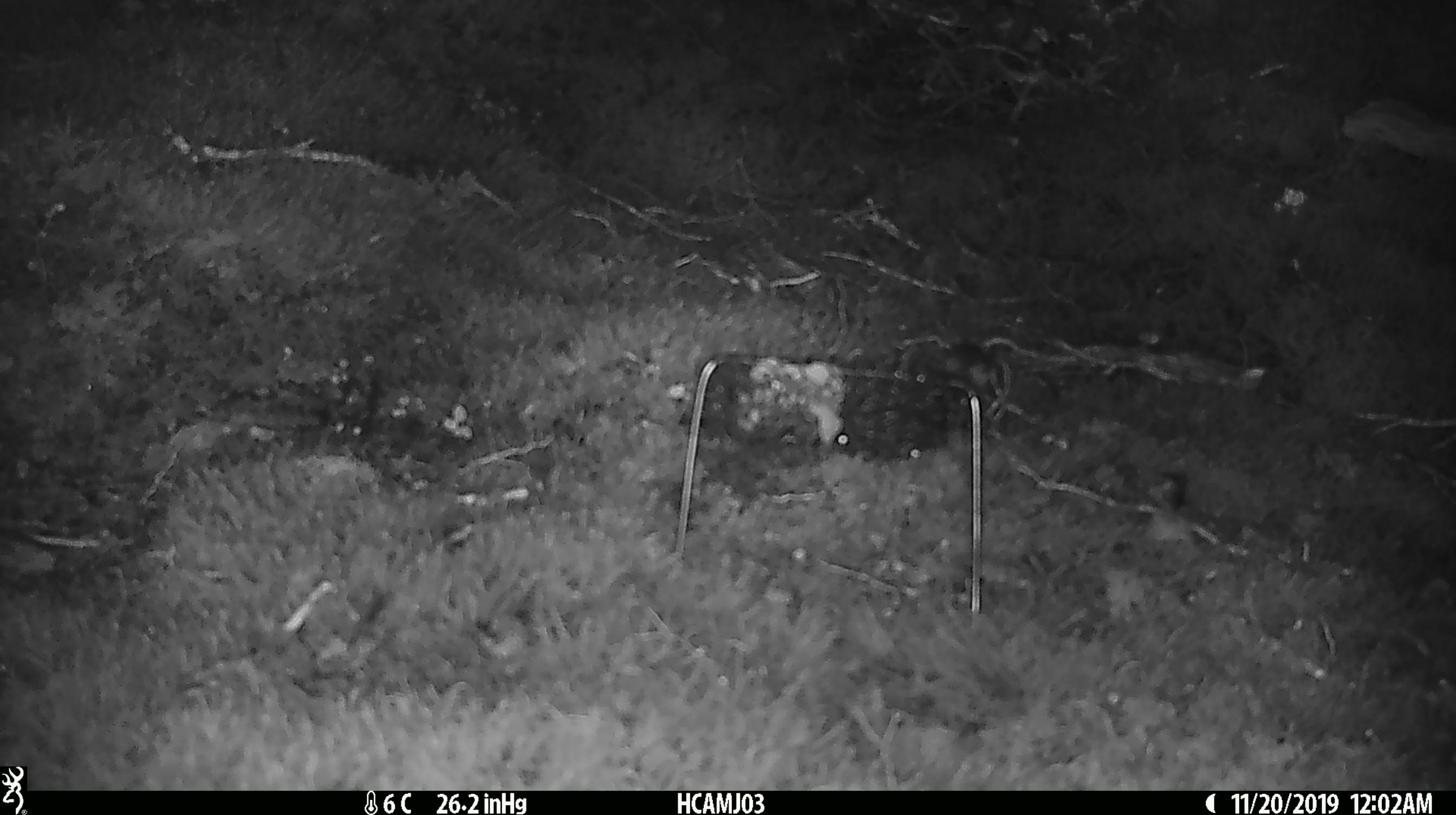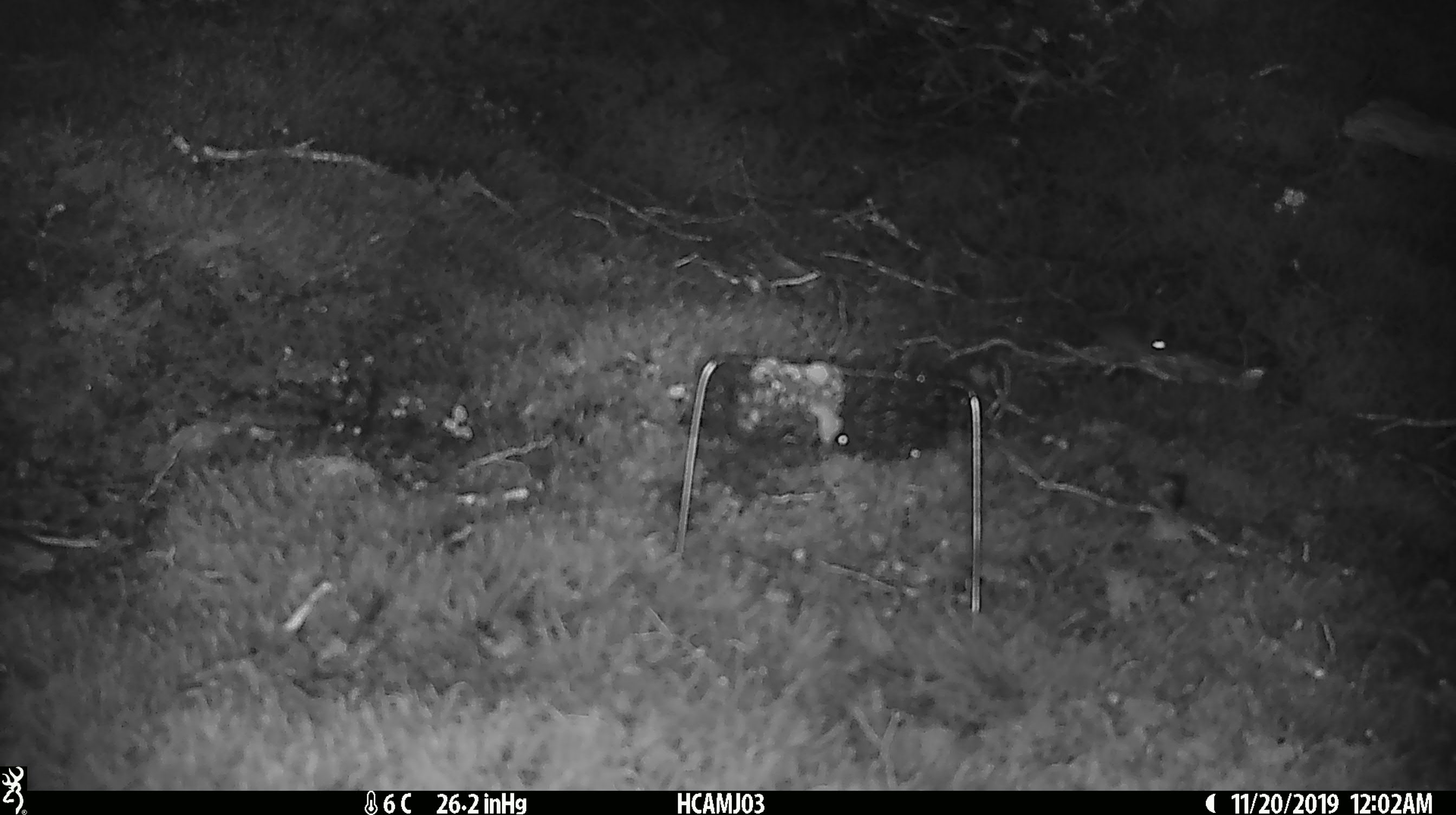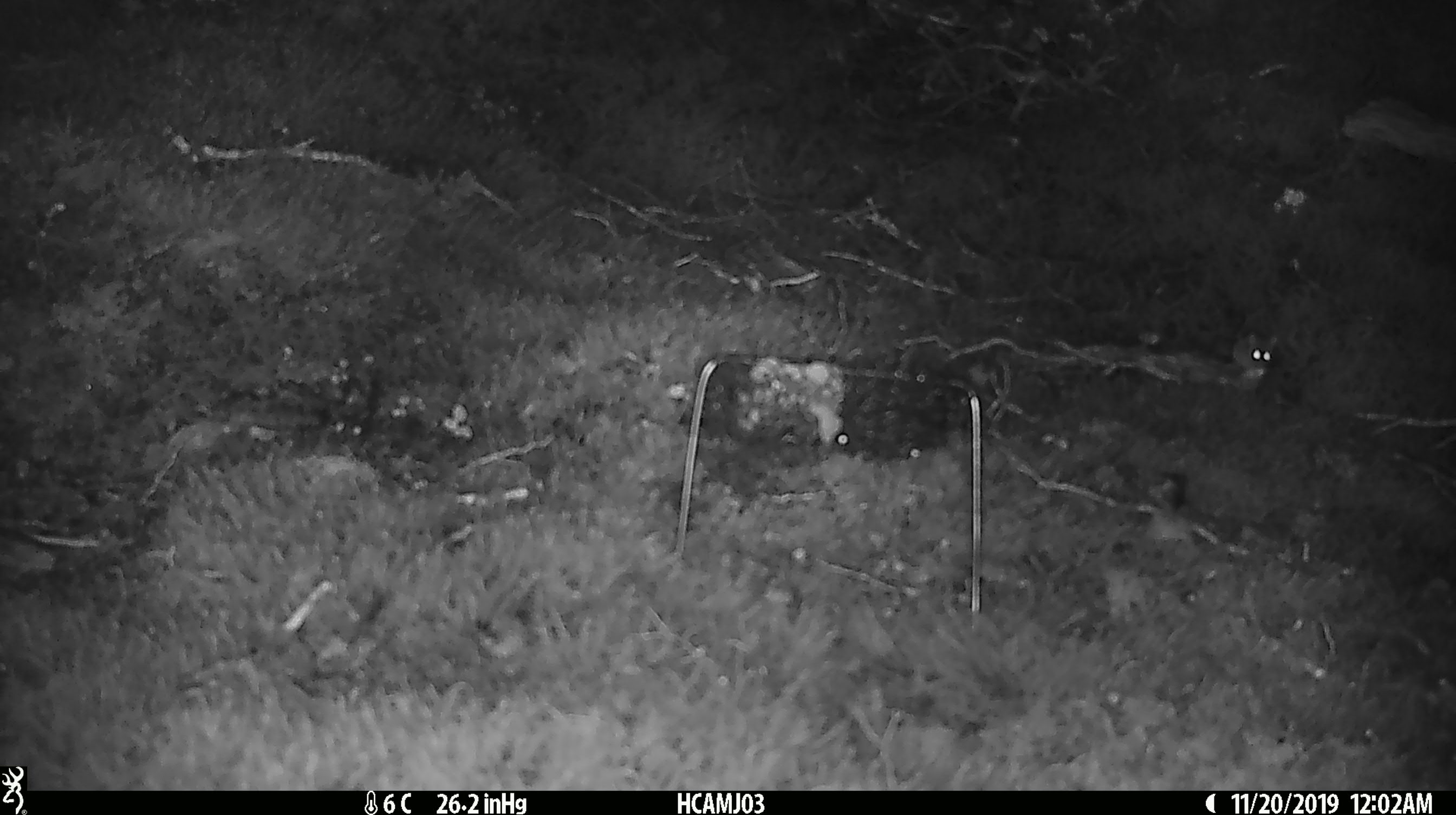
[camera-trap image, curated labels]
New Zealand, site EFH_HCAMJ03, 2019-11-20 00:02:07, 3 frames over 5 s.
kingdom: Animalia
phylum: Chordata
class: Mammalia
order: Rodentia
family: Muridae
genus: Mus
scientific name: Mus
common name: mouse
Mouse (Mus).